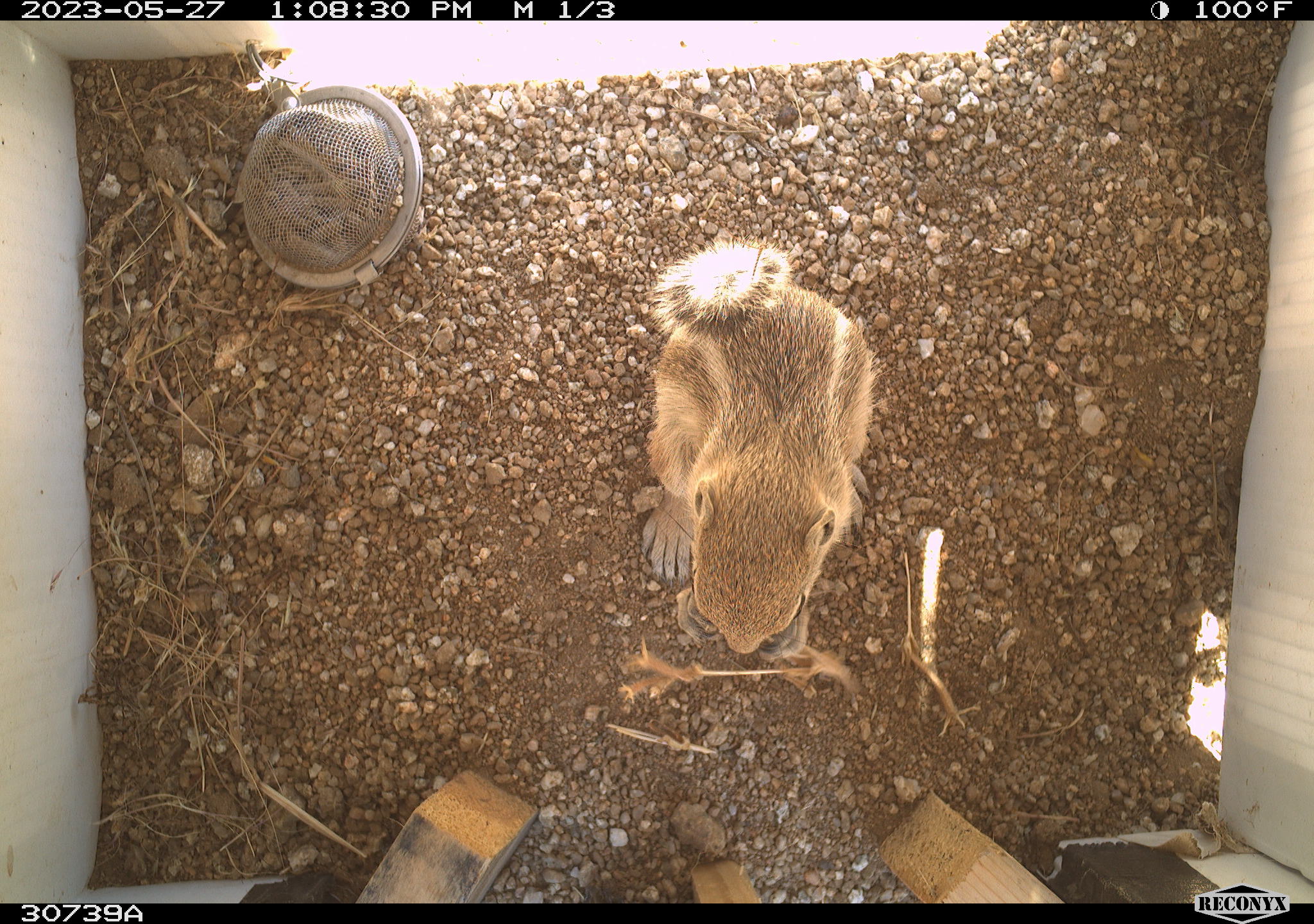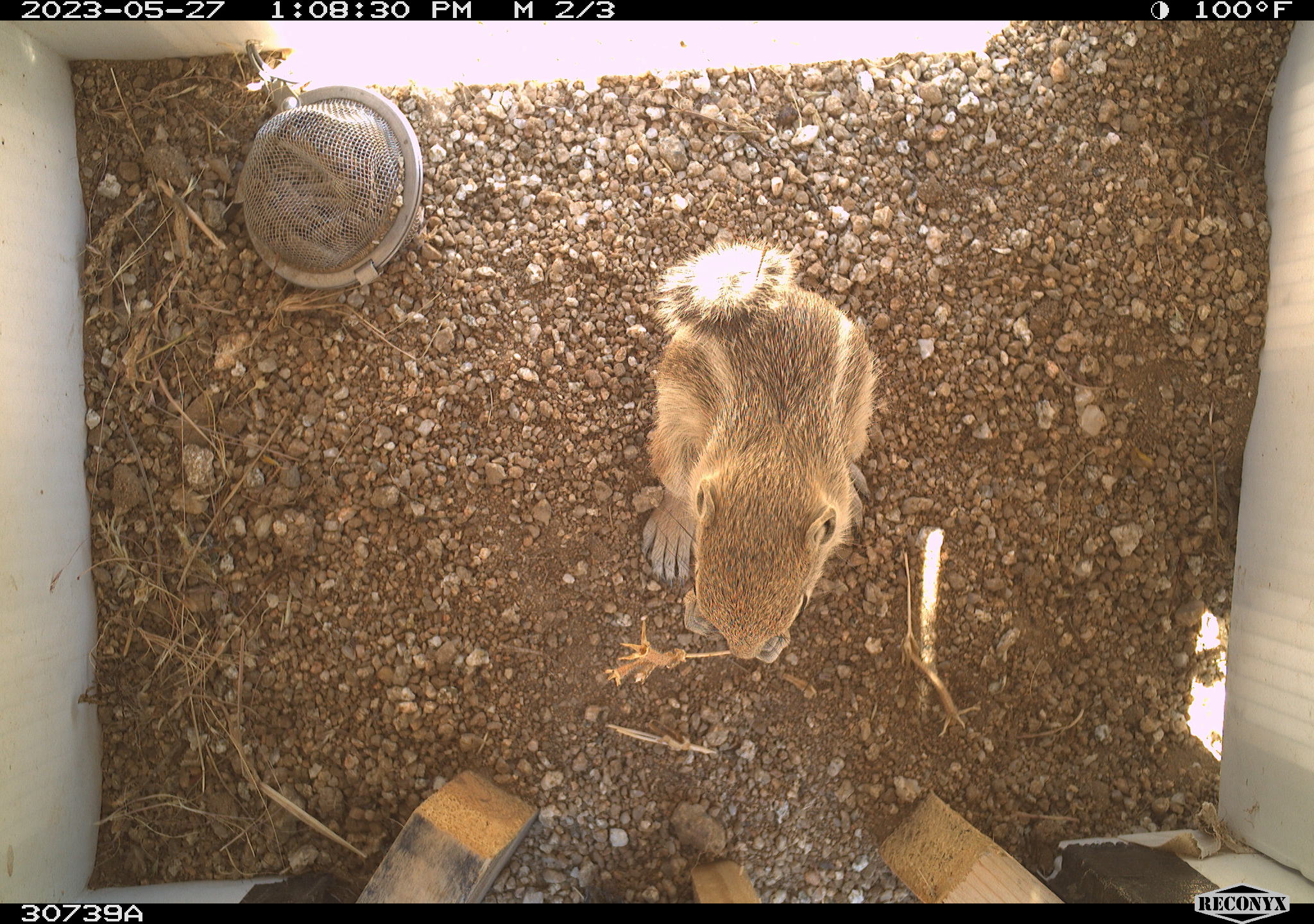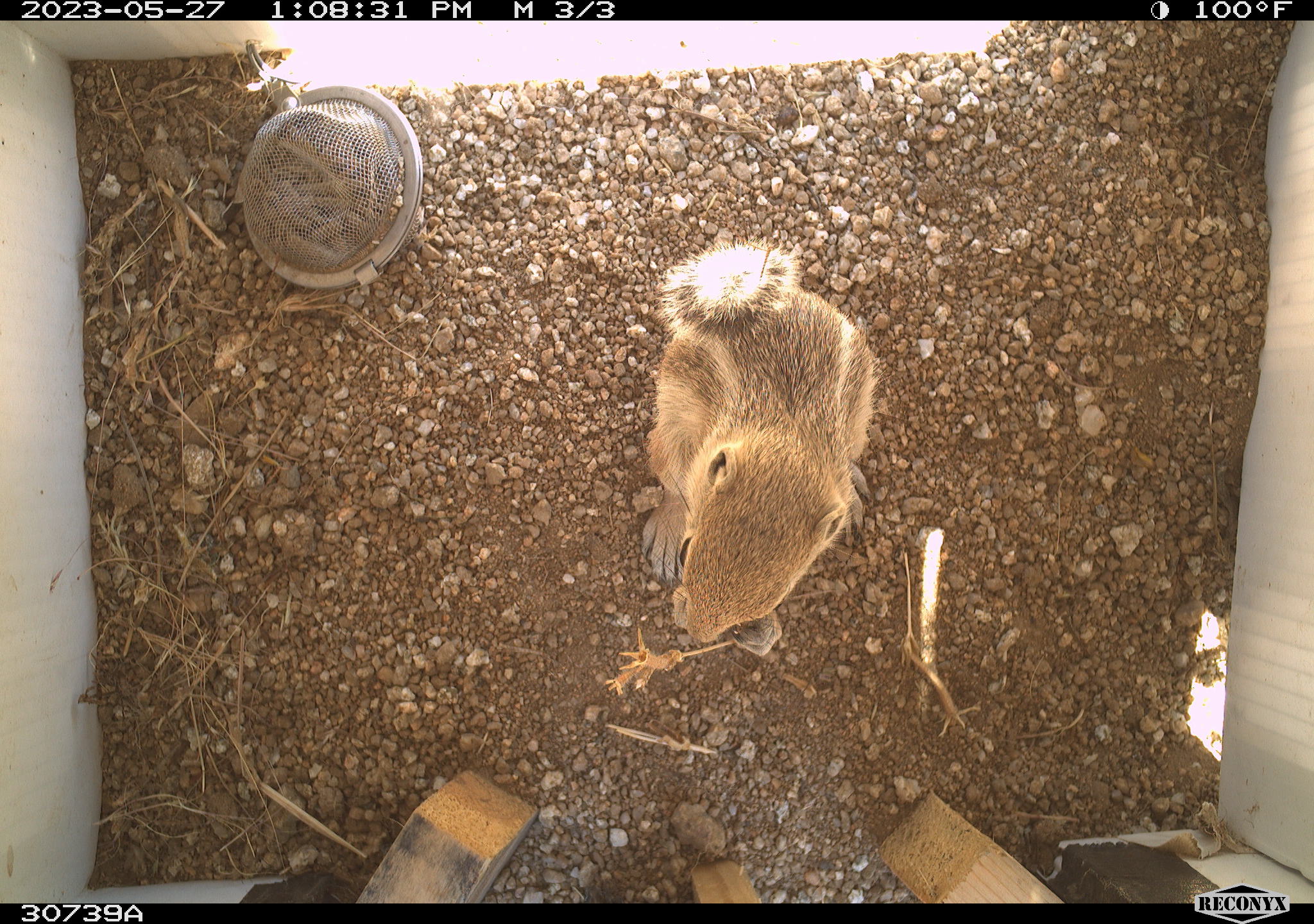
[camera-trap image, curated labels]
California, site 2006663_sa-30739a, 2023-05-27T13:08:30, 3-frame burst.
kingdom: Animalia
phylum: Chordata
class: Mammalia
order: Rodentia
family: Sciuridae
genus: Ammospermophilus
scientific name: Ammospermophilus leucurus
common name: white-tailed antelope squirrel